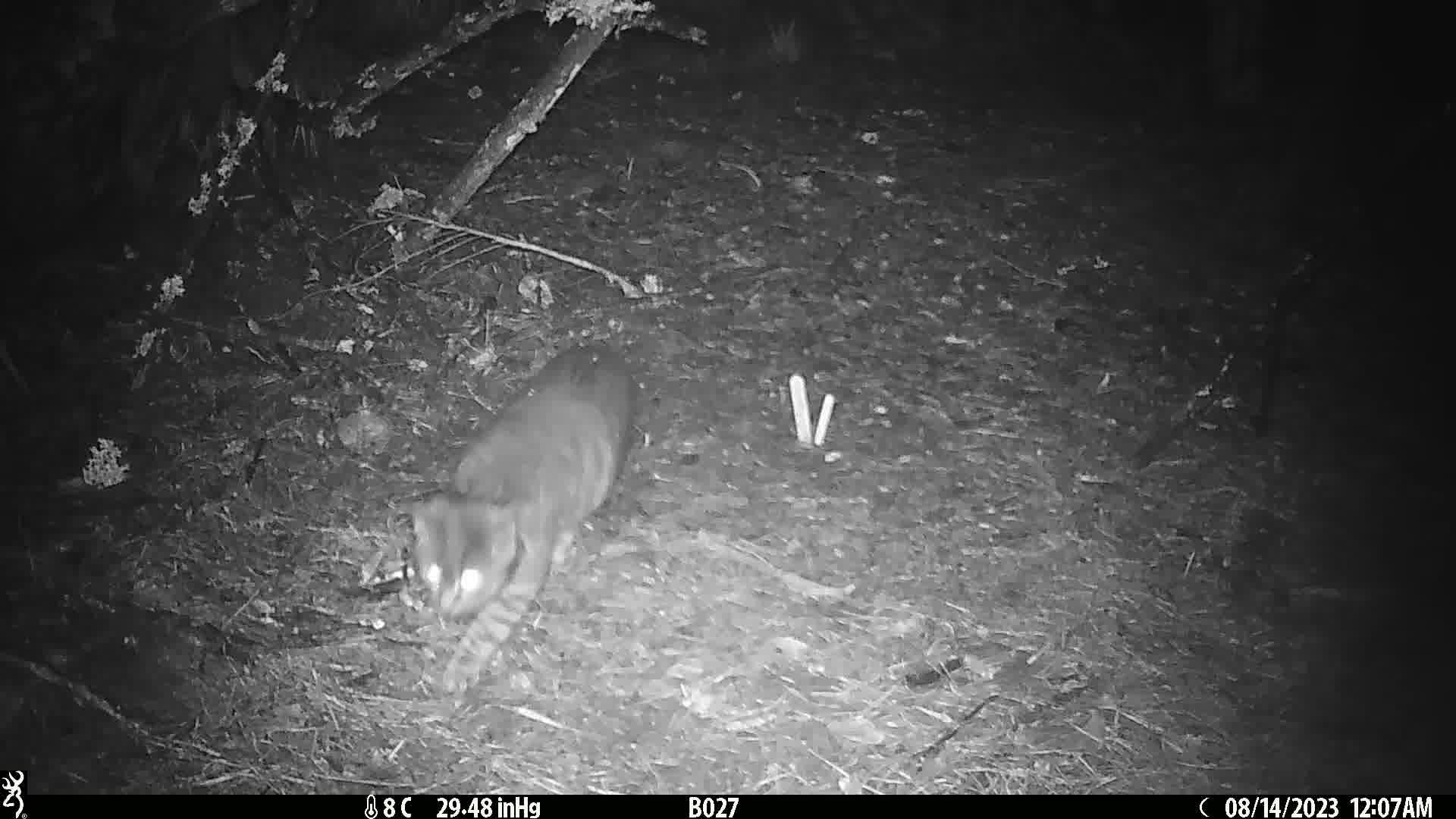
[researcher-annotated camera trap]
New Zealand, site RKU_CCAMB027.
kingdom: Animalia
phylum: Chordata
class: Mammalia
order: Carnivora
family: Felidae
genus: Felis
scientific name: Felis catus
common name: domestic cat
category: cat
Cat (domestic cat) (Felis catus).